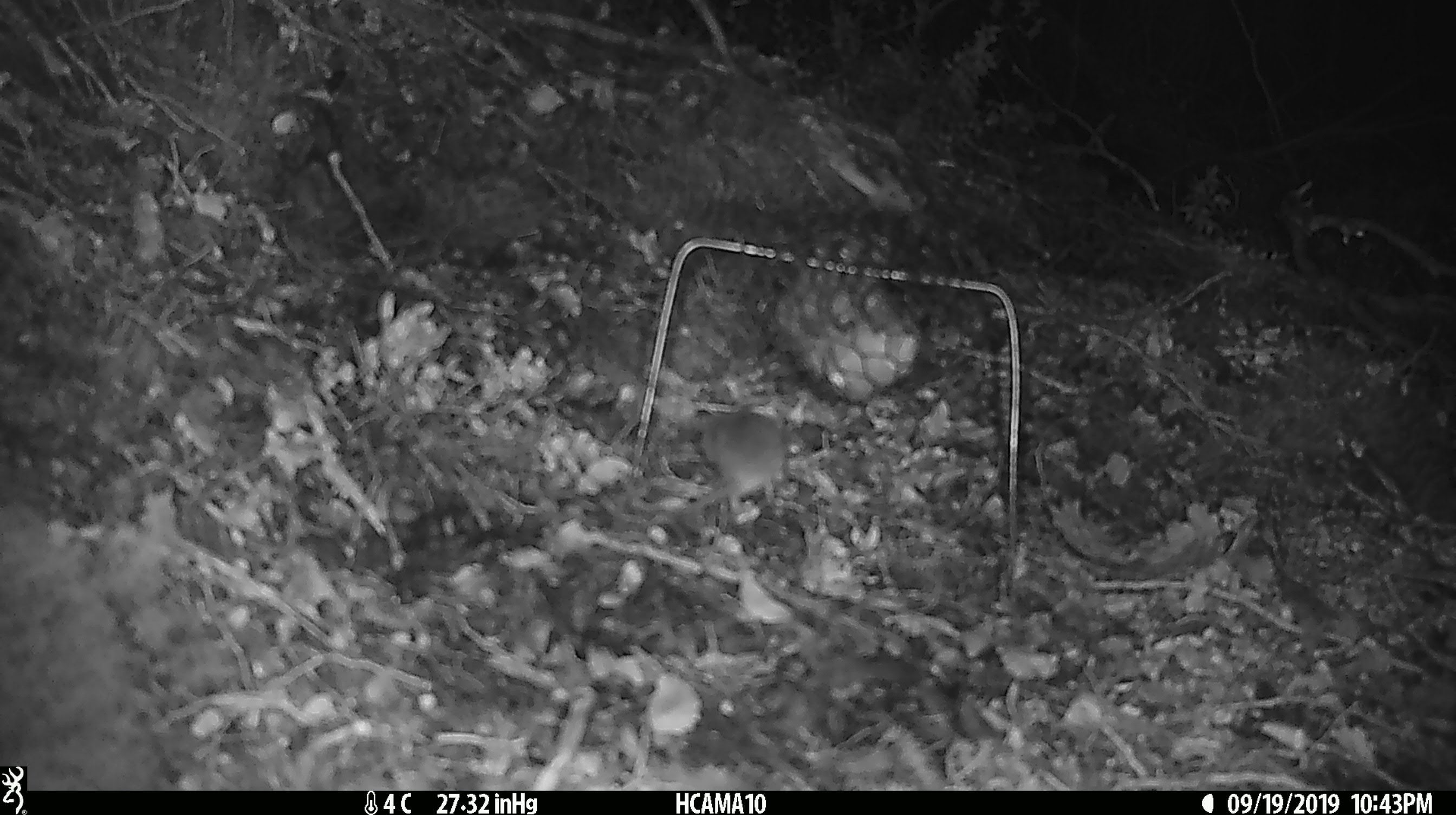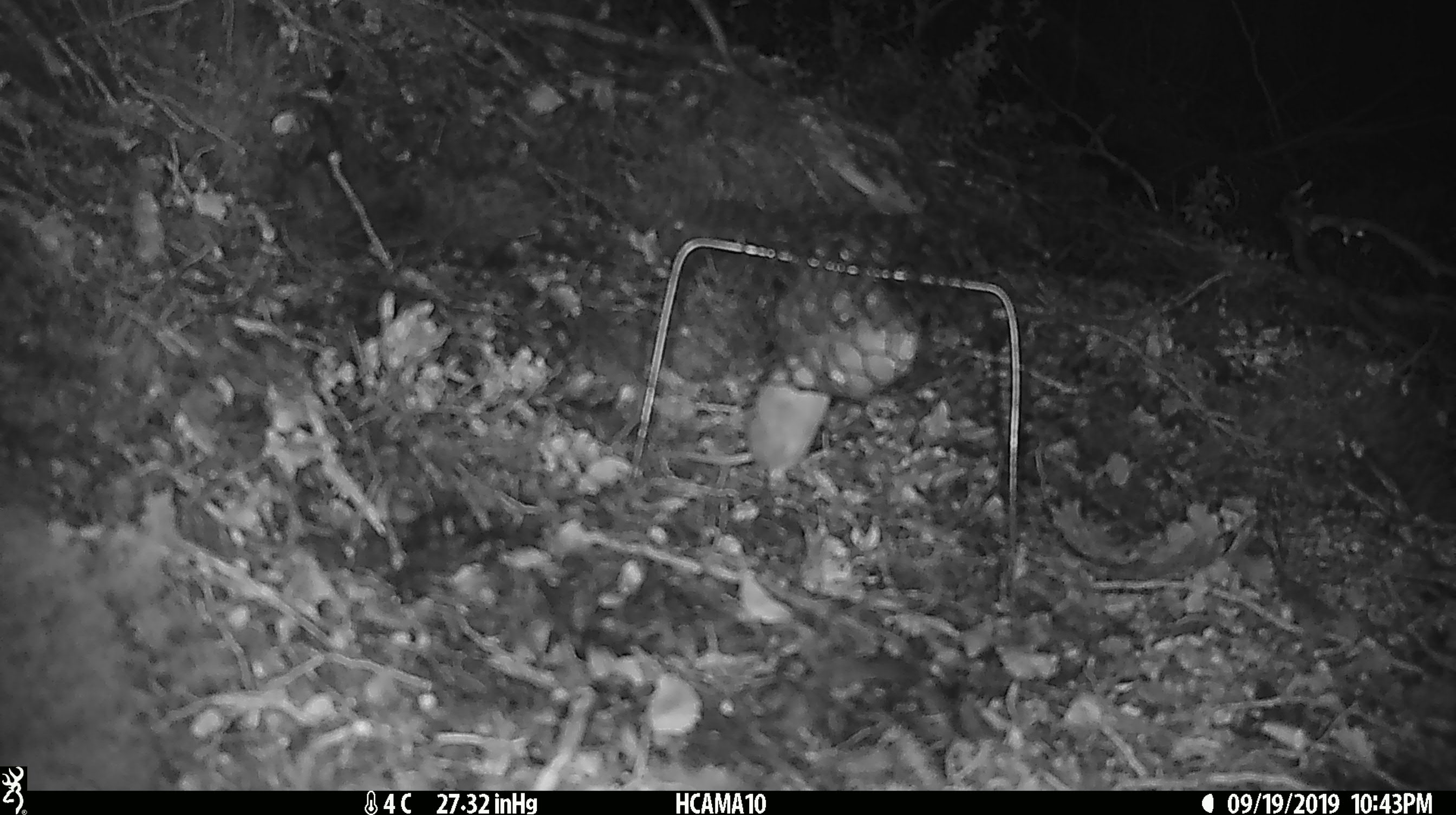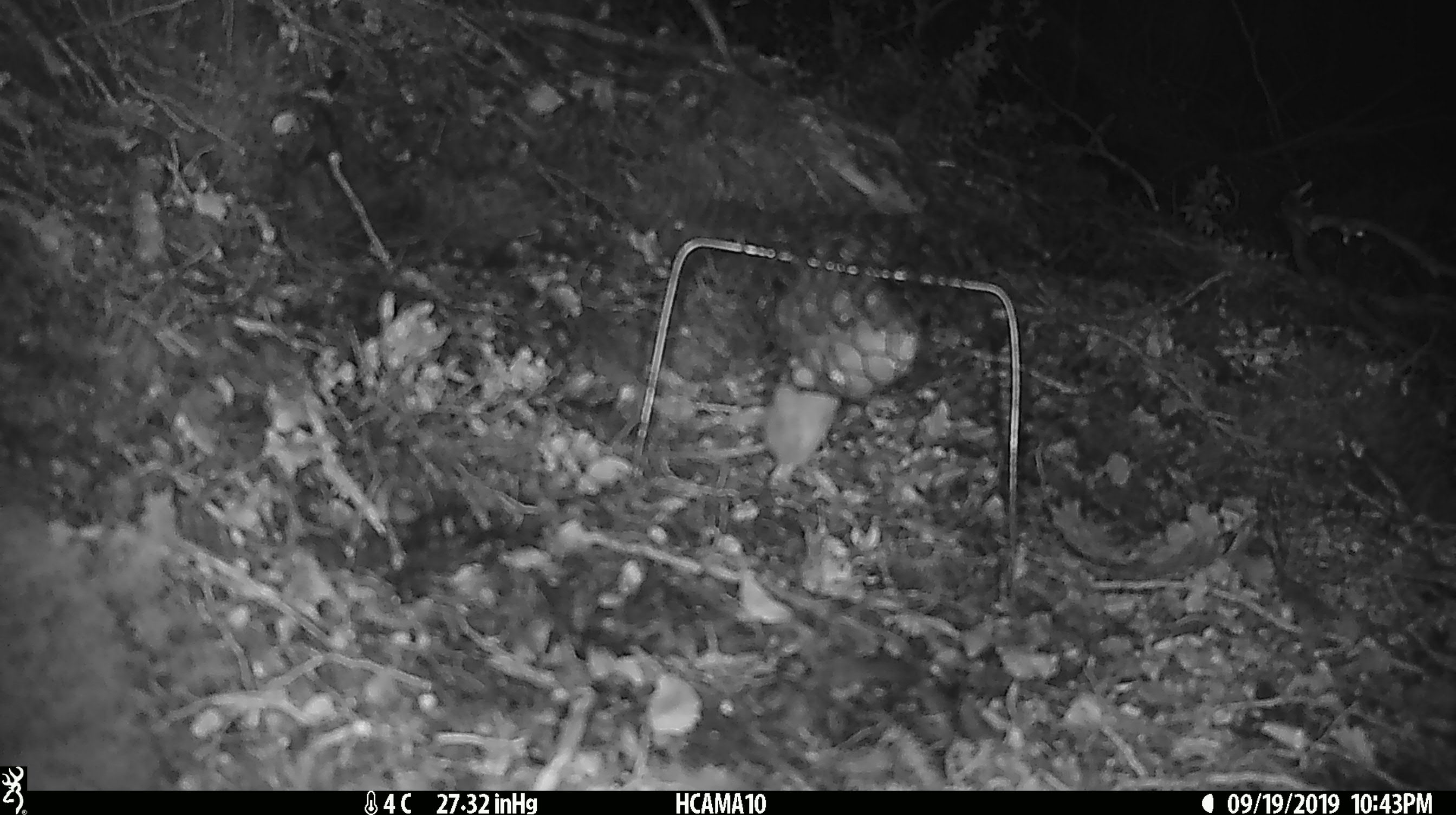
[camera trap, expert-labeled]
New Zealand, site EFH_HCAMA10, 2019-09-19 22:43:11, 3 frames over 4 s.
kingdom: Animalia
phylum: Chordata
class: Mammalia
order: Rodentia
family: Muridae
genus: Mus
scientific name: Mus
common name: mouse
Mouse (Mus).